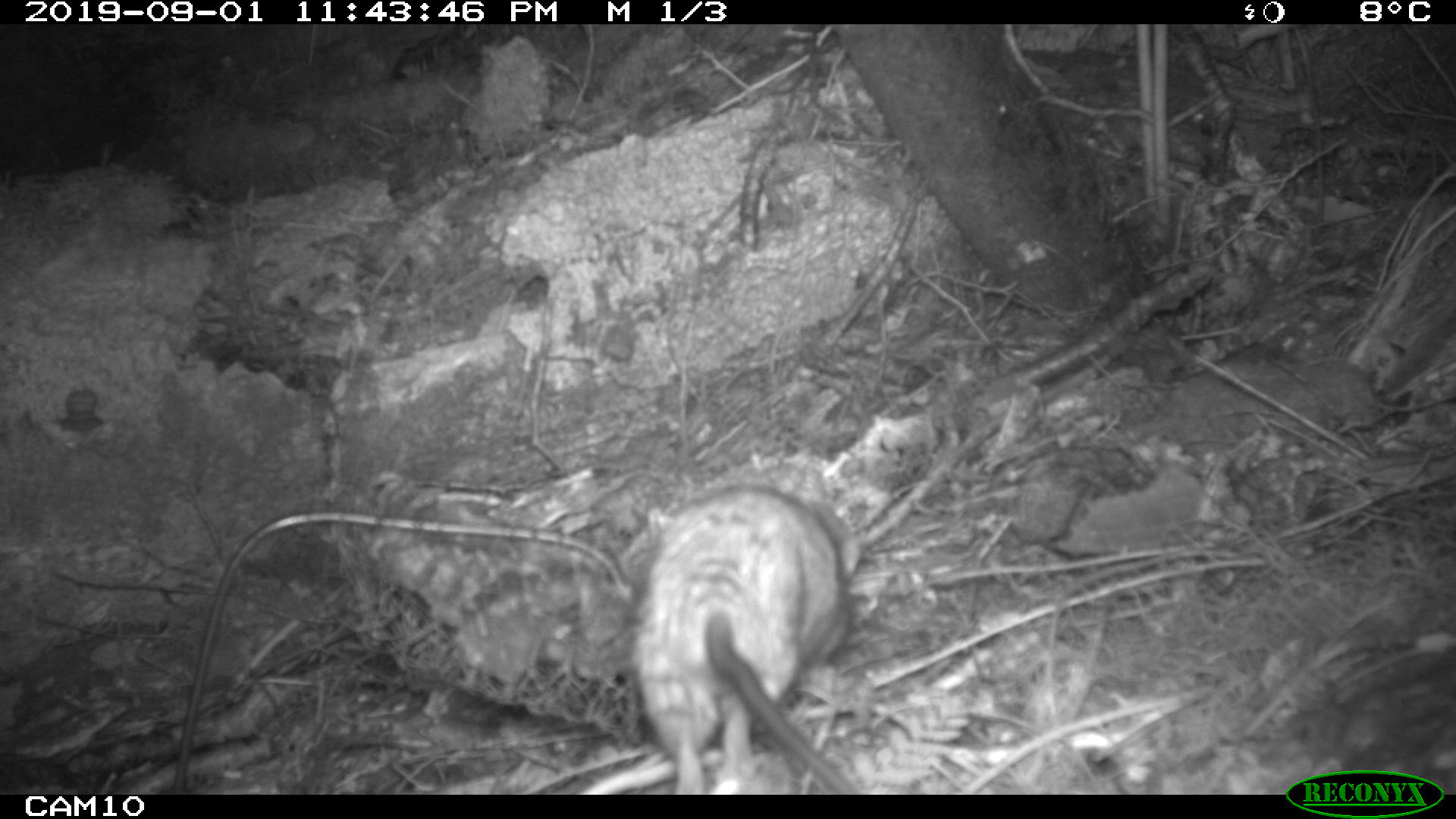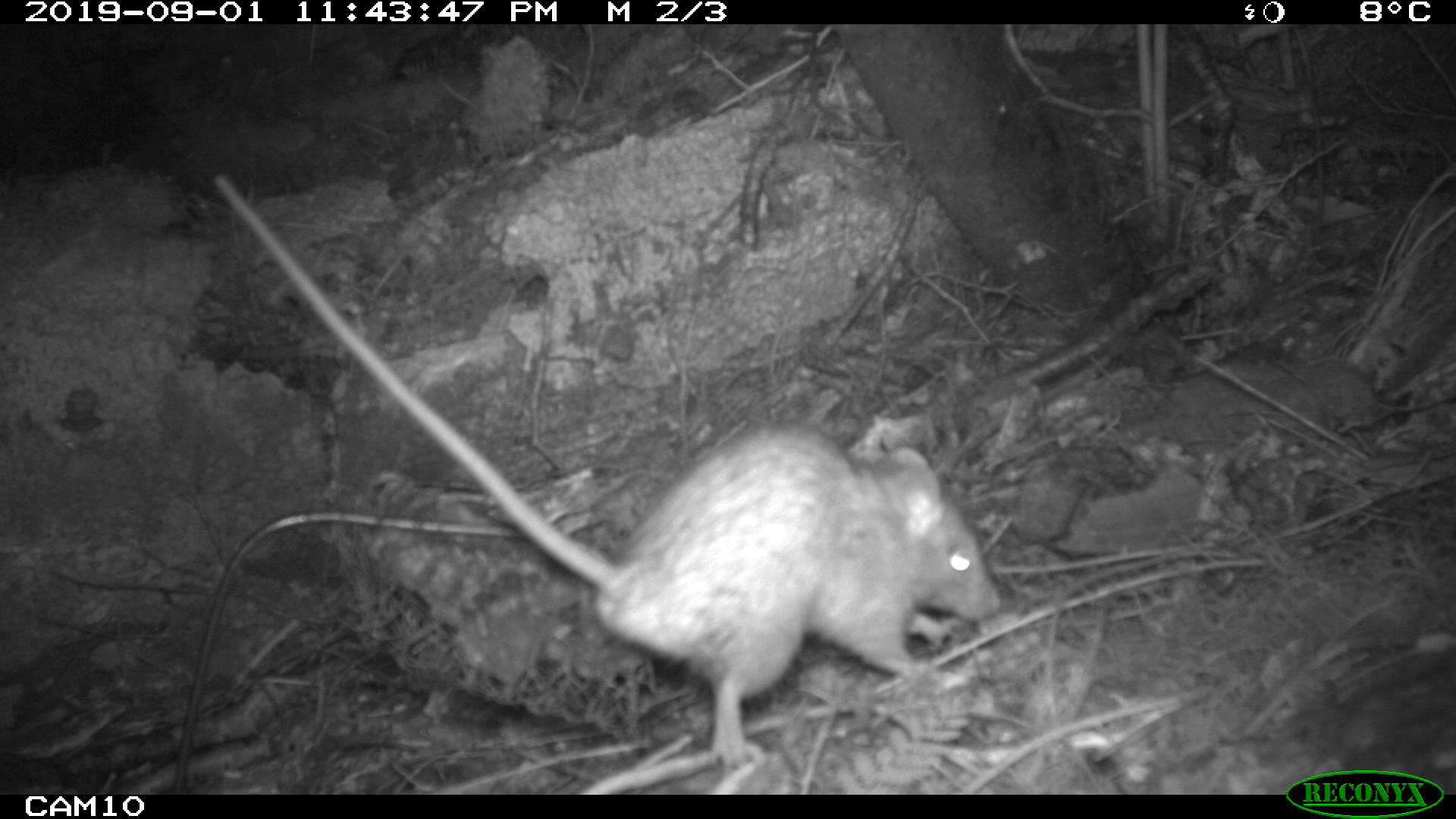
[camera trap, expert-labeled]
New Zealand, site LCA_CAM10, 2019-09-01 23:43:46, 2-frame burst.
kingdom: Animalia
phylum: Chordata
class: Mammalia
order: Rodentia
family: Muridae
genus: Rattus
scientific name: Rattus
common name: rat